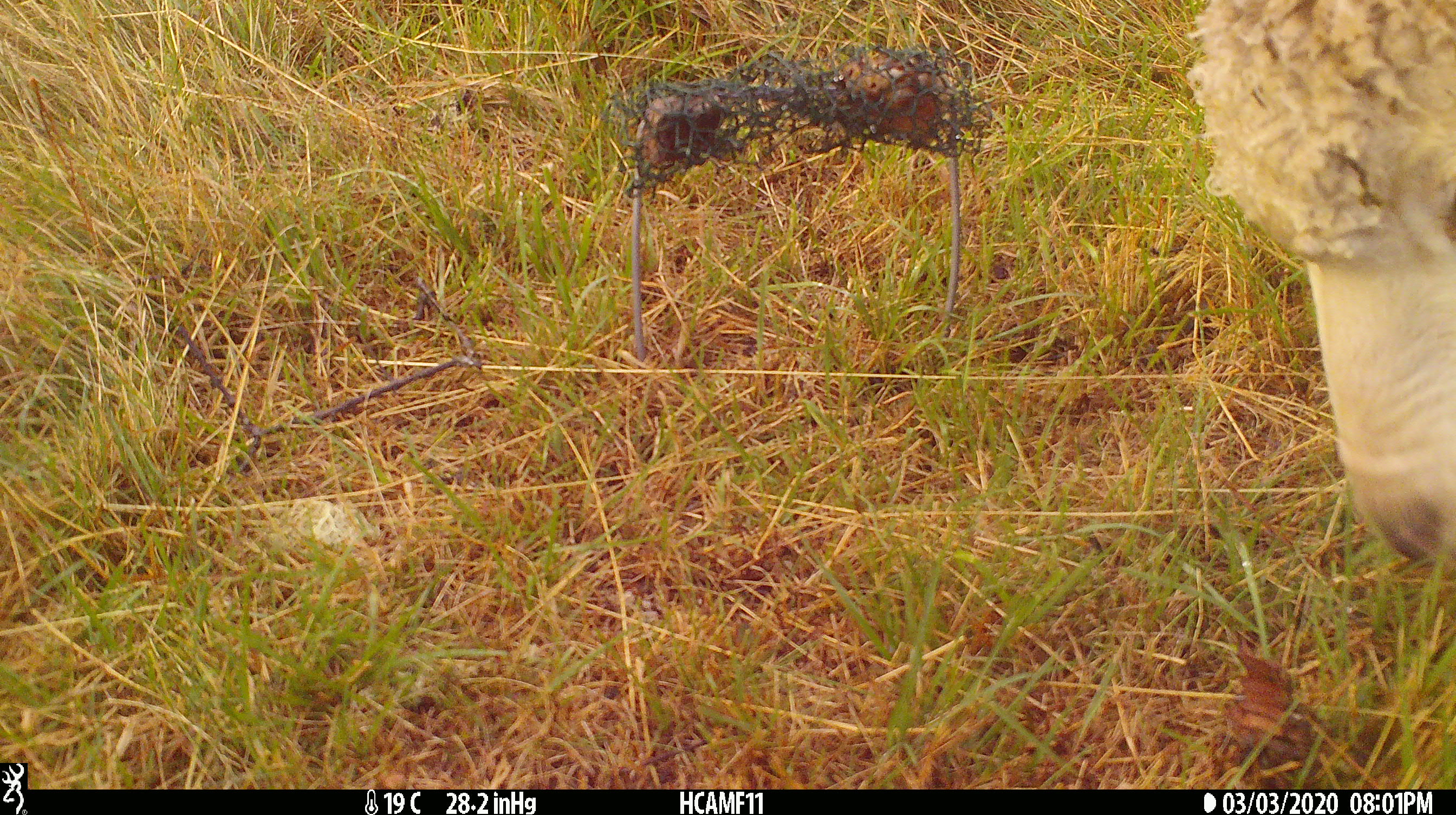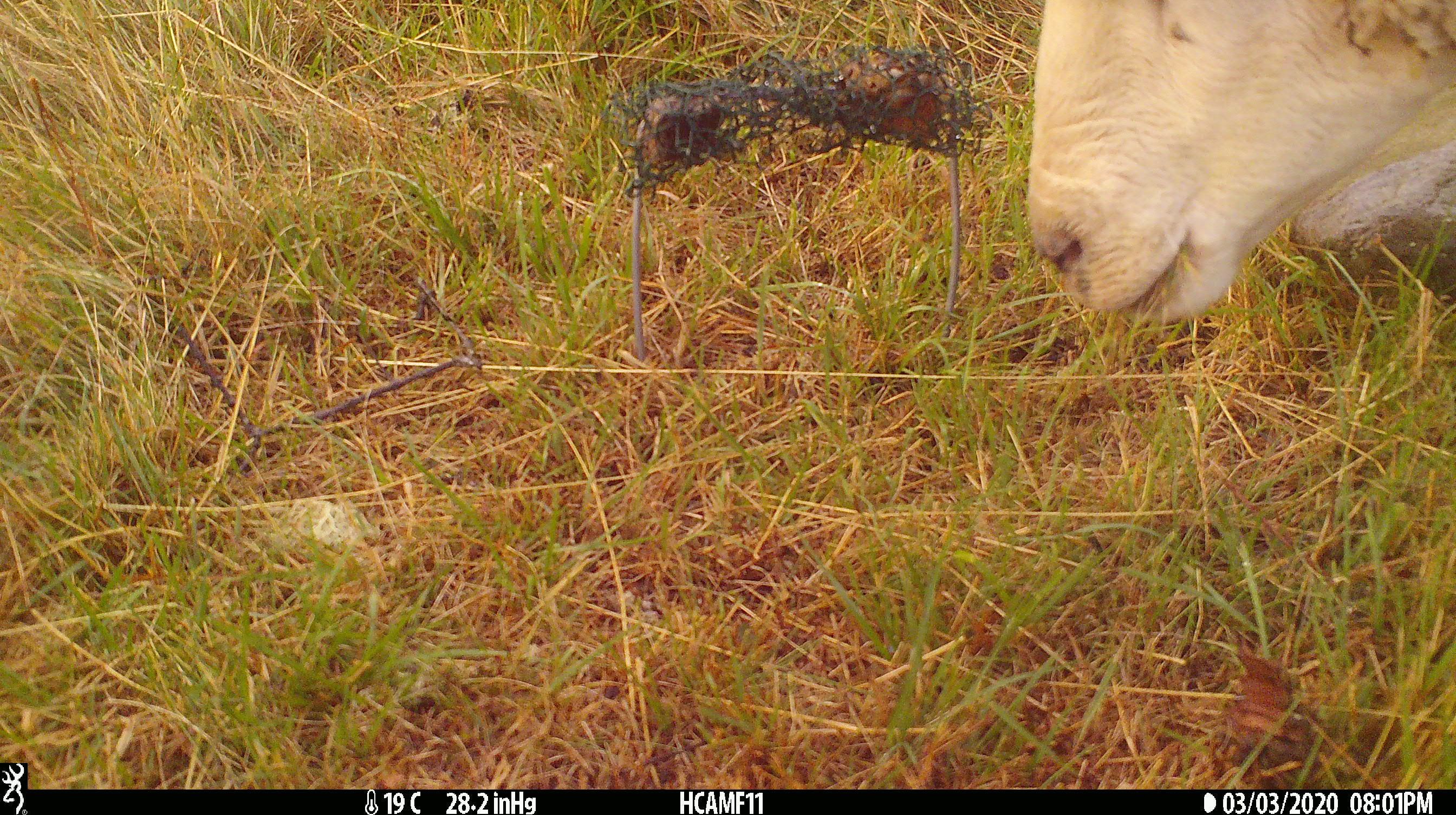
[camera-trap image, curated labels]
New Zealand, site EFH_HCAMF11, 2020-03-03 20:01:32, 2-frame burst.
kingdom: Animalia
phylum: Chordata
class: Mammalia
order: Artiodactyla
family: Bovidae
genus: Ovis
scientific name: Ovis aries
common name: domestic sheep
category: sheep